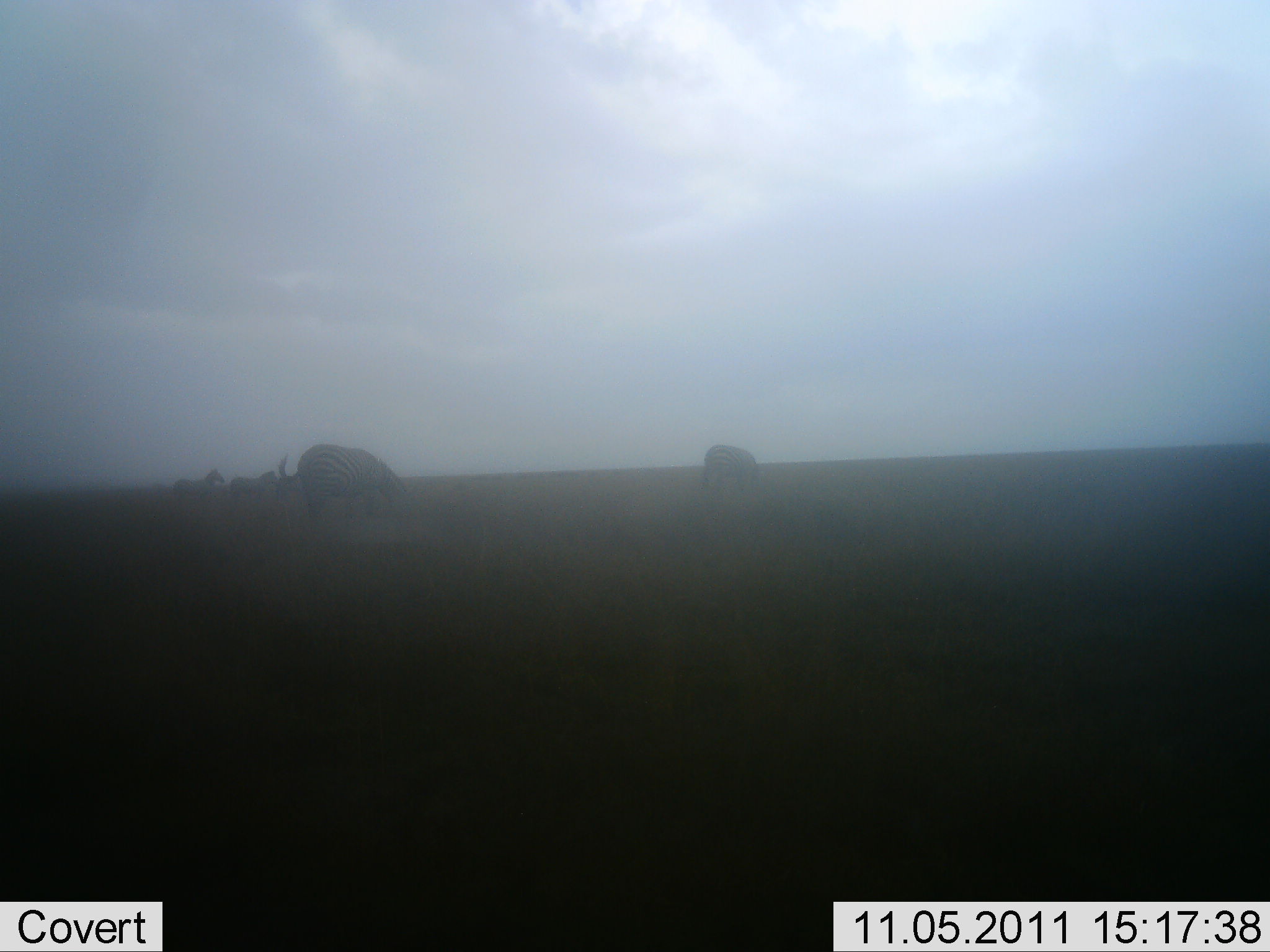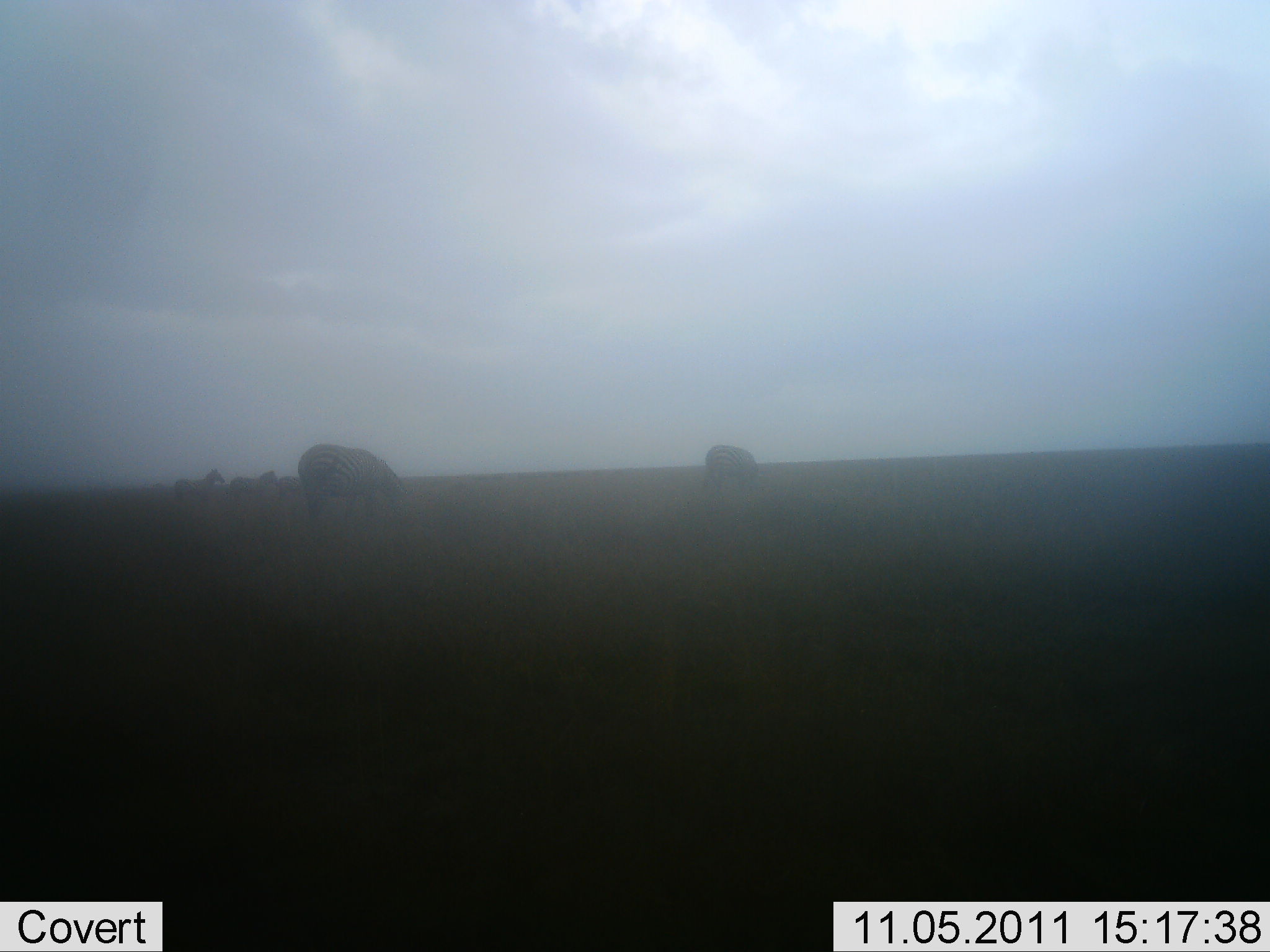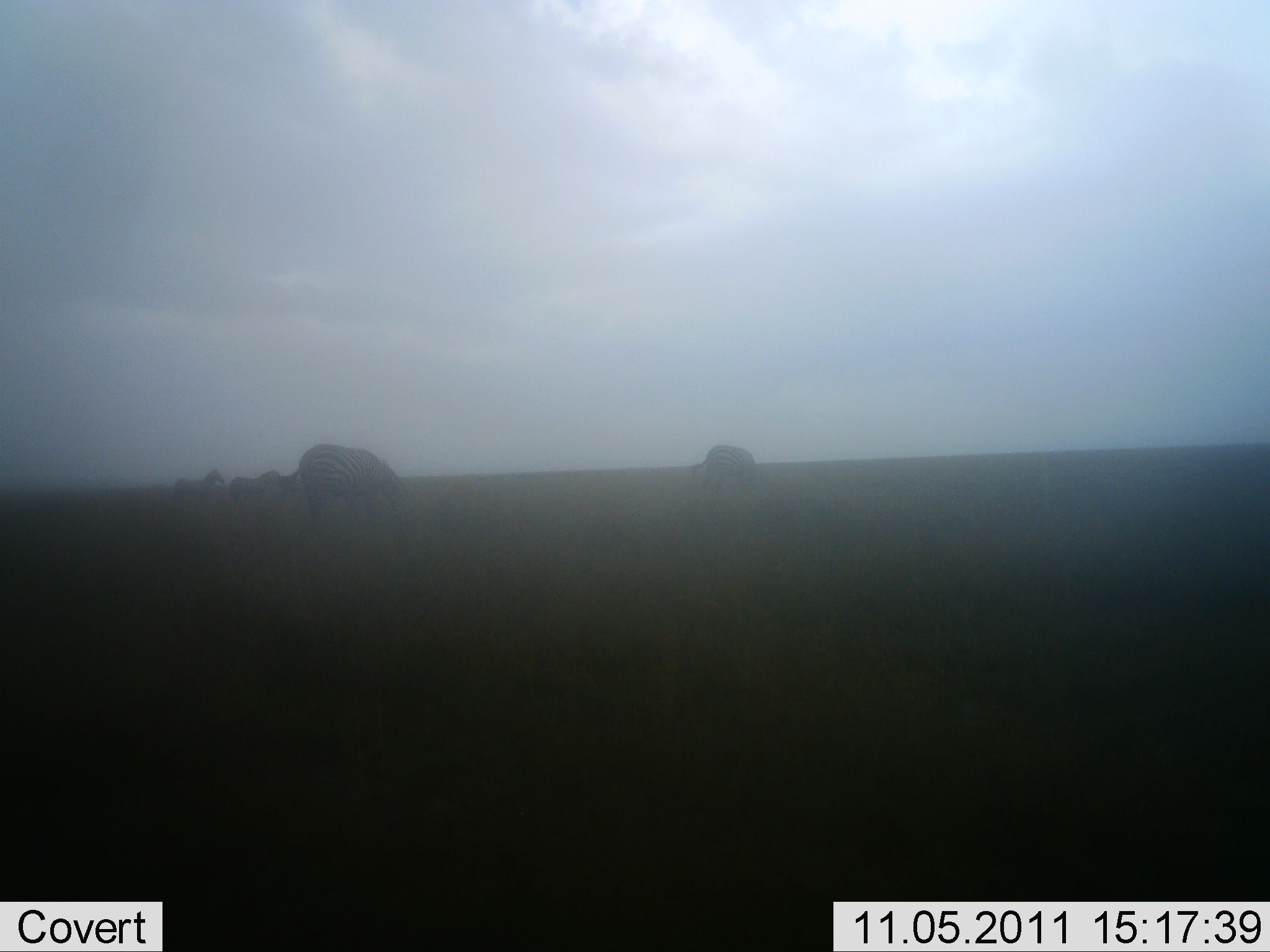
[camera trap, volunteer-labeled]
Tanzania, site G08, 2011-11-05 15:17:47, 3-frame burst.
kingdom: Animalia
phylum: Chordata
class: Mammalia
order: Perissodactyla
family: Equidae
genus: Equus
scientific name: Equus quagga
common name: plains zebra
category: zebra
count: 4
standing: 62%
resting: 8%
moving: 0%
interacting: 0%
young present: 0%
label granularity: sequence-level